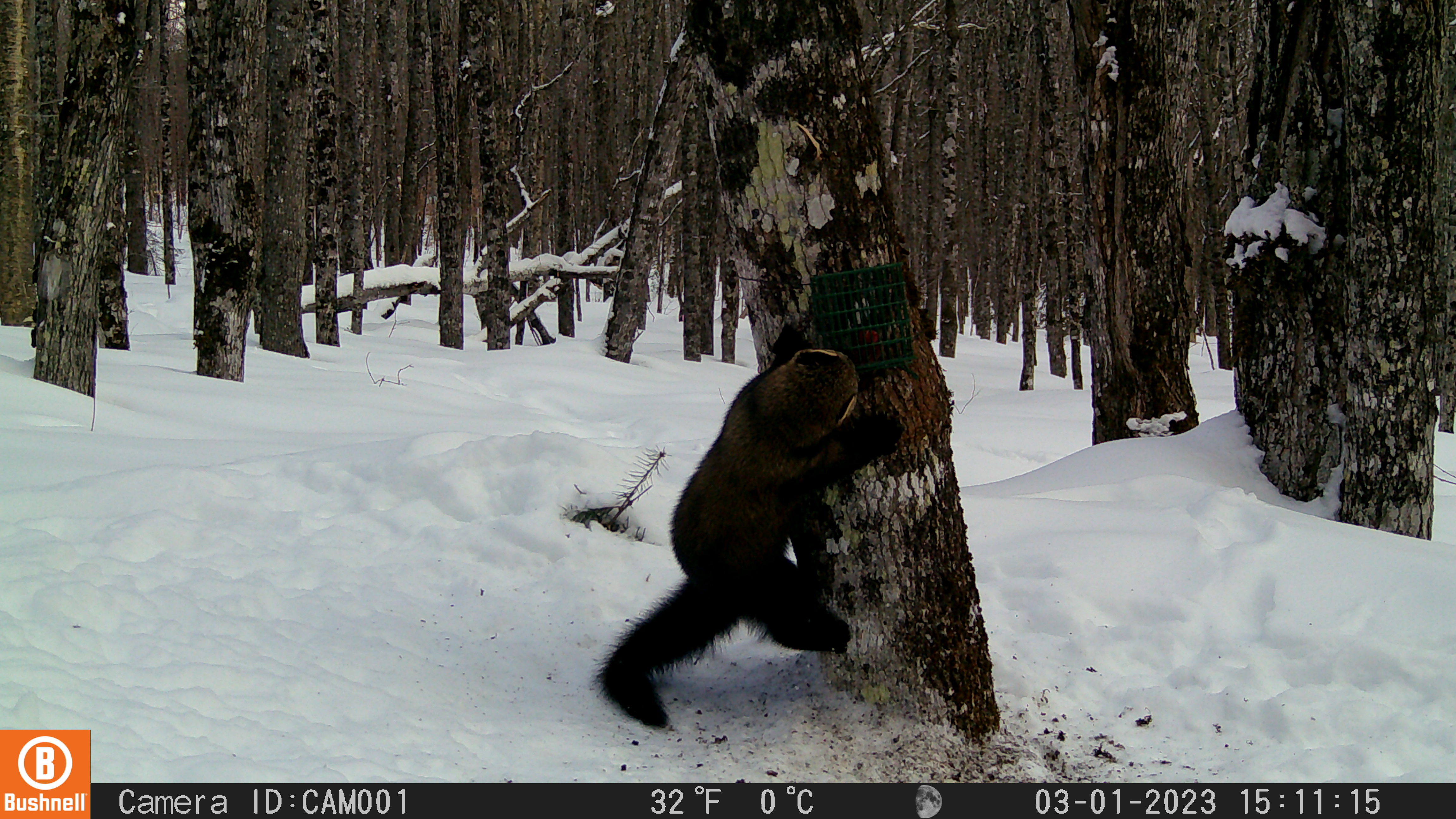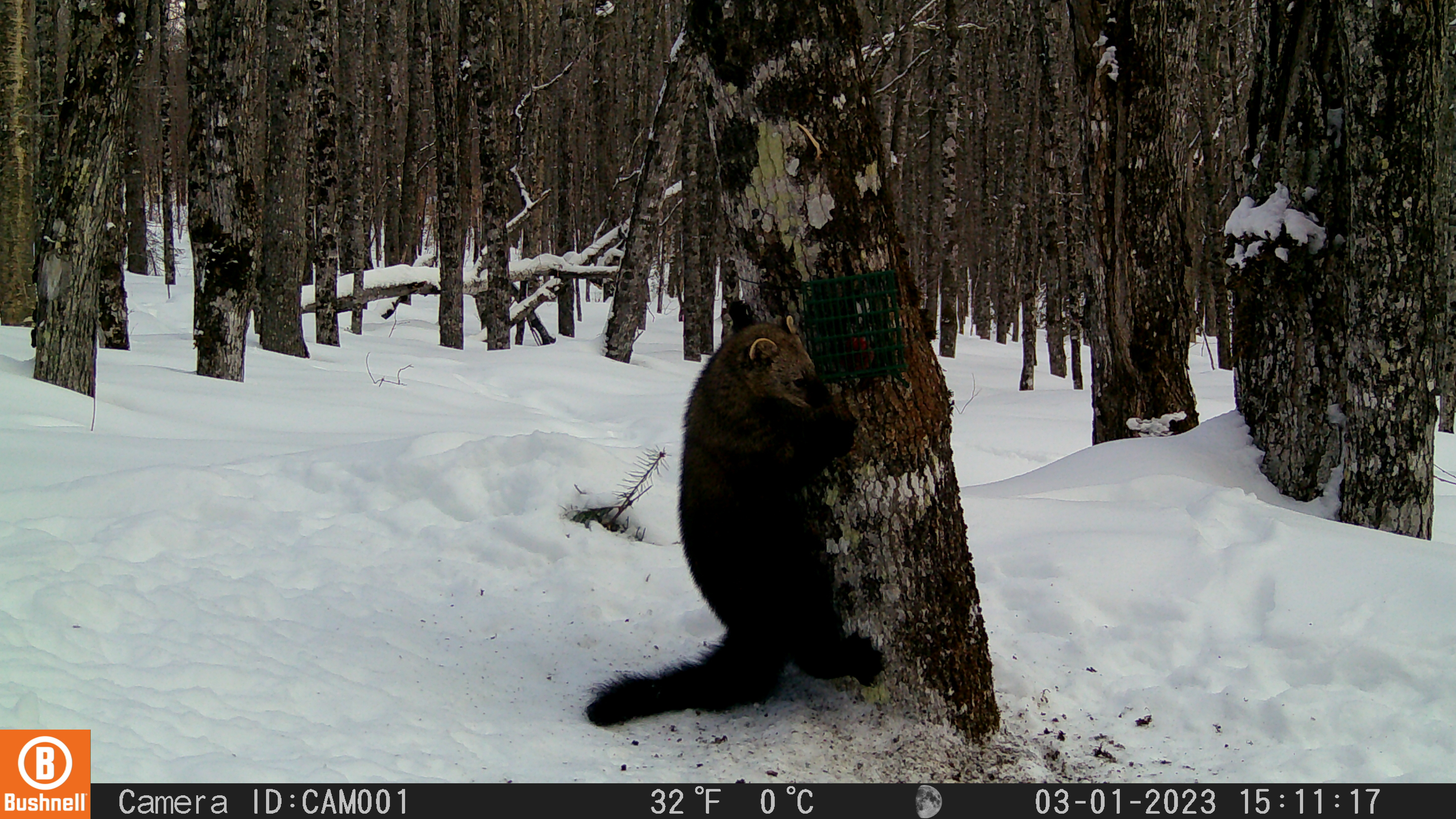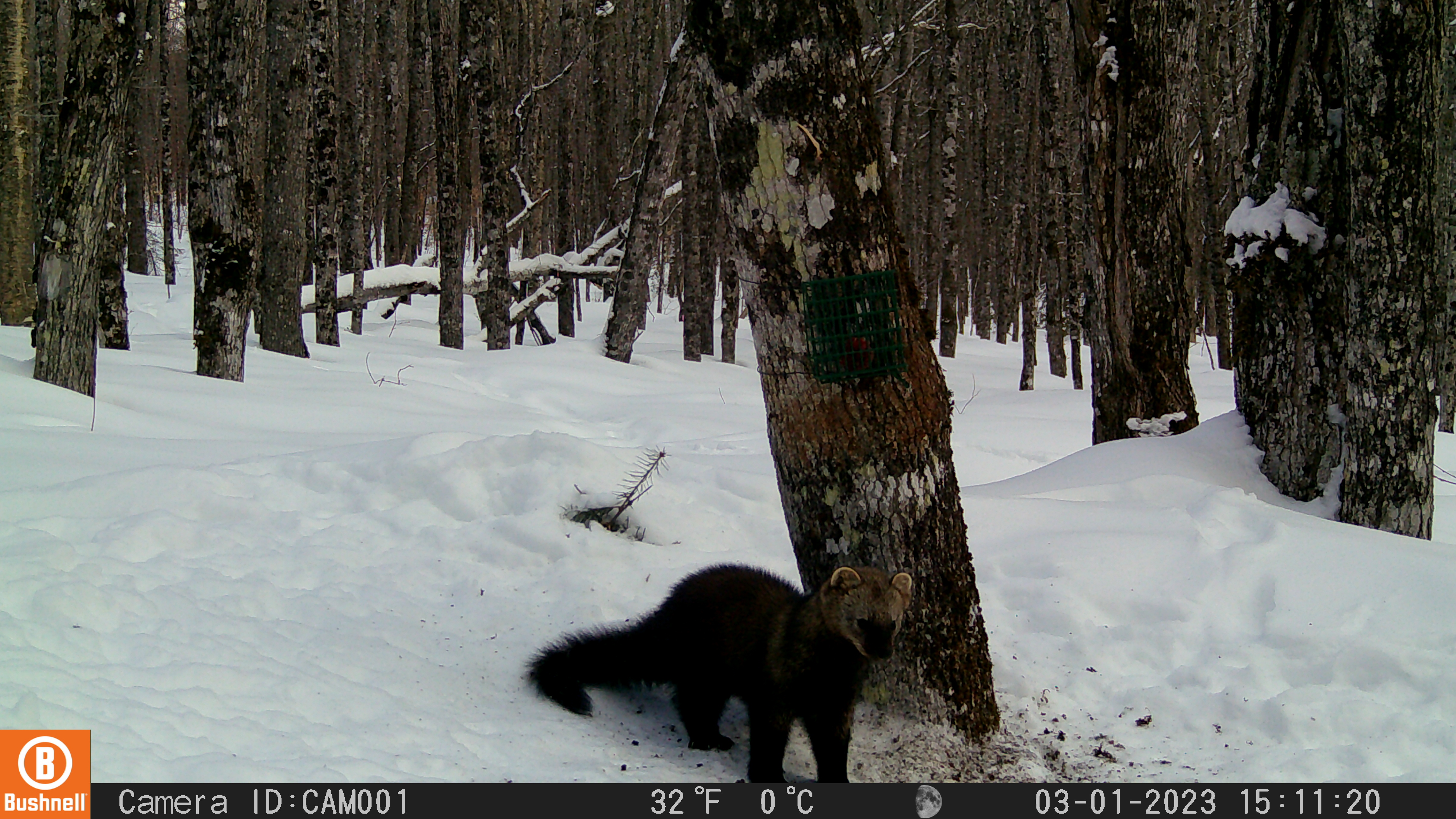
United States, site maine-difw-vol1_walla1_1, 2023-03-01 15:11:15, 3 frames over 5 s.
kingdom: Animalia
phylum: Chordata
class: Mammalia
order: Carnivora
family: Mustelidae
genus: Pekania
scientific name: Pekania pennanti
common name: fisher